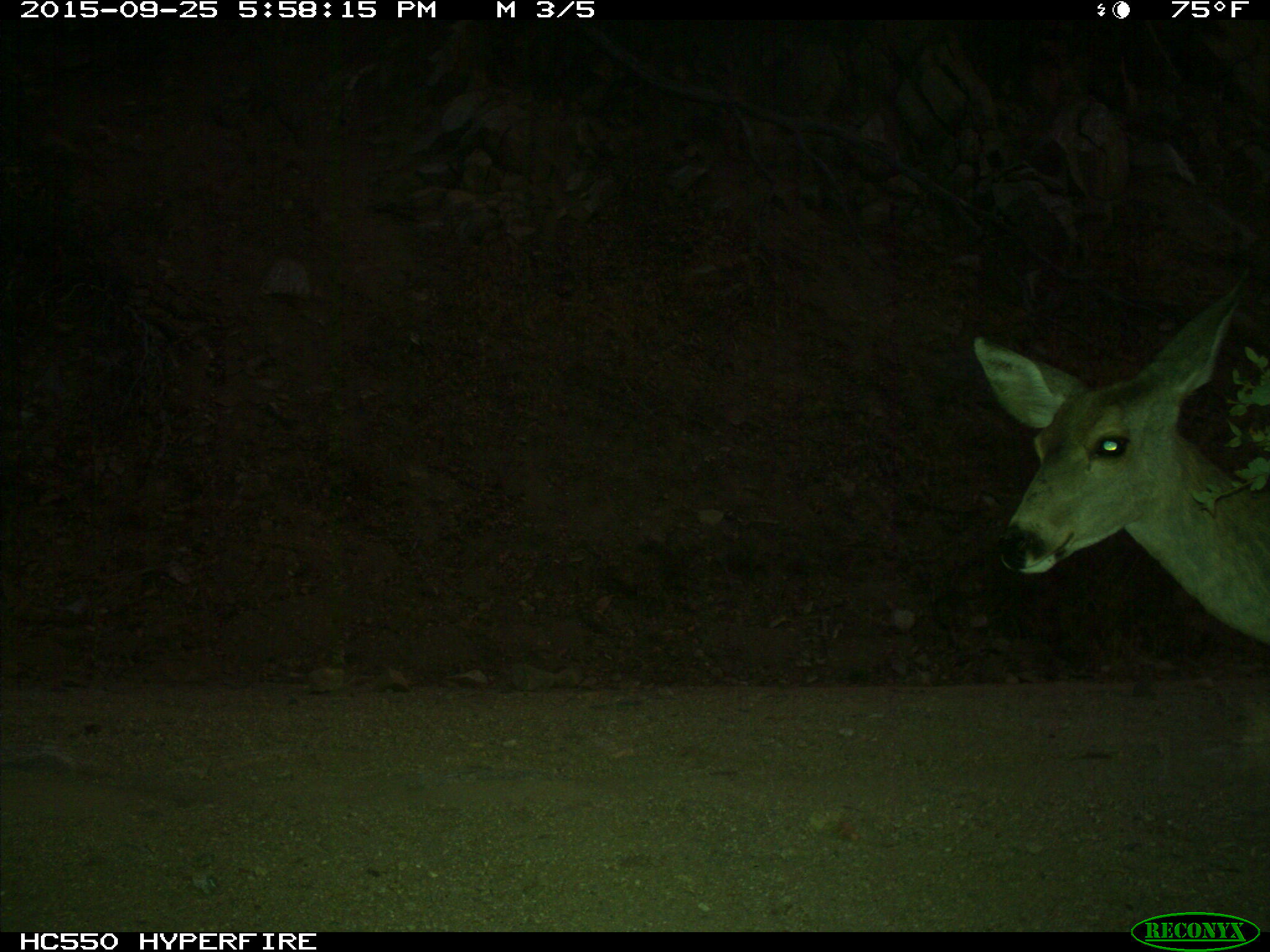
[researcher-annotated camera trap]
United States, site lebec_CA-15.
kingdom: Animalia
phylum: Chordata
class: Mammalia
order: Artiodactyla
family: Cervidae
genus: Odocoileus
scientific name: Odocoileus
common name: deer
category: unidentified deer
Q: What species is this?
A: Unidentified deer (deer) (Odocoileus).